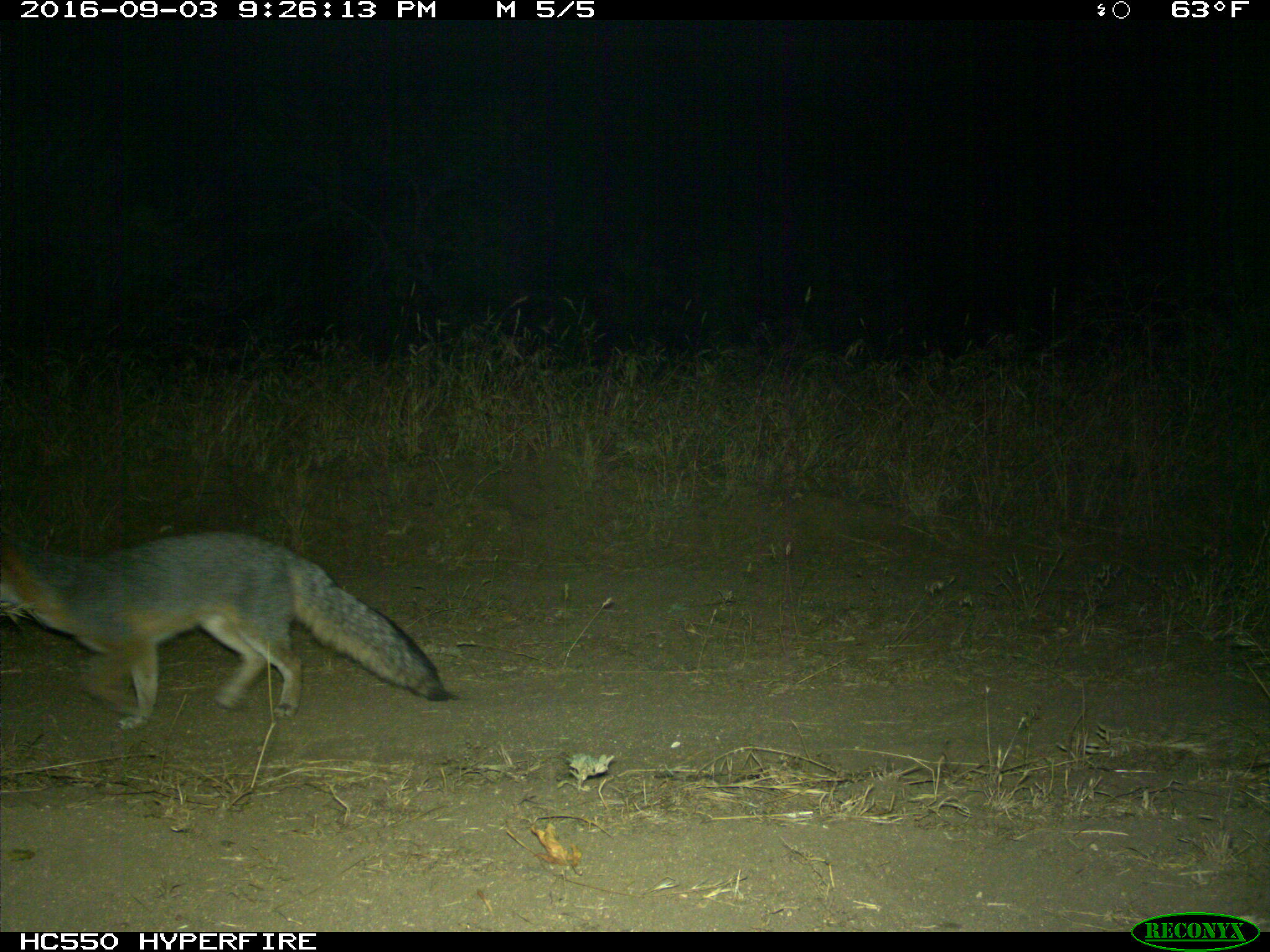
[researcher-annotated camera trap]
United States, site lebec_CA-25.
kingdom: Animalia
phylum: Chordata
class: Mammalia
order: Carnivora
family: Canidae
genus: Urocyon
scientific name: Urocyon cinereoargenteus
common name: gray fox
Urocyon cinereoargenteus (gray fox).